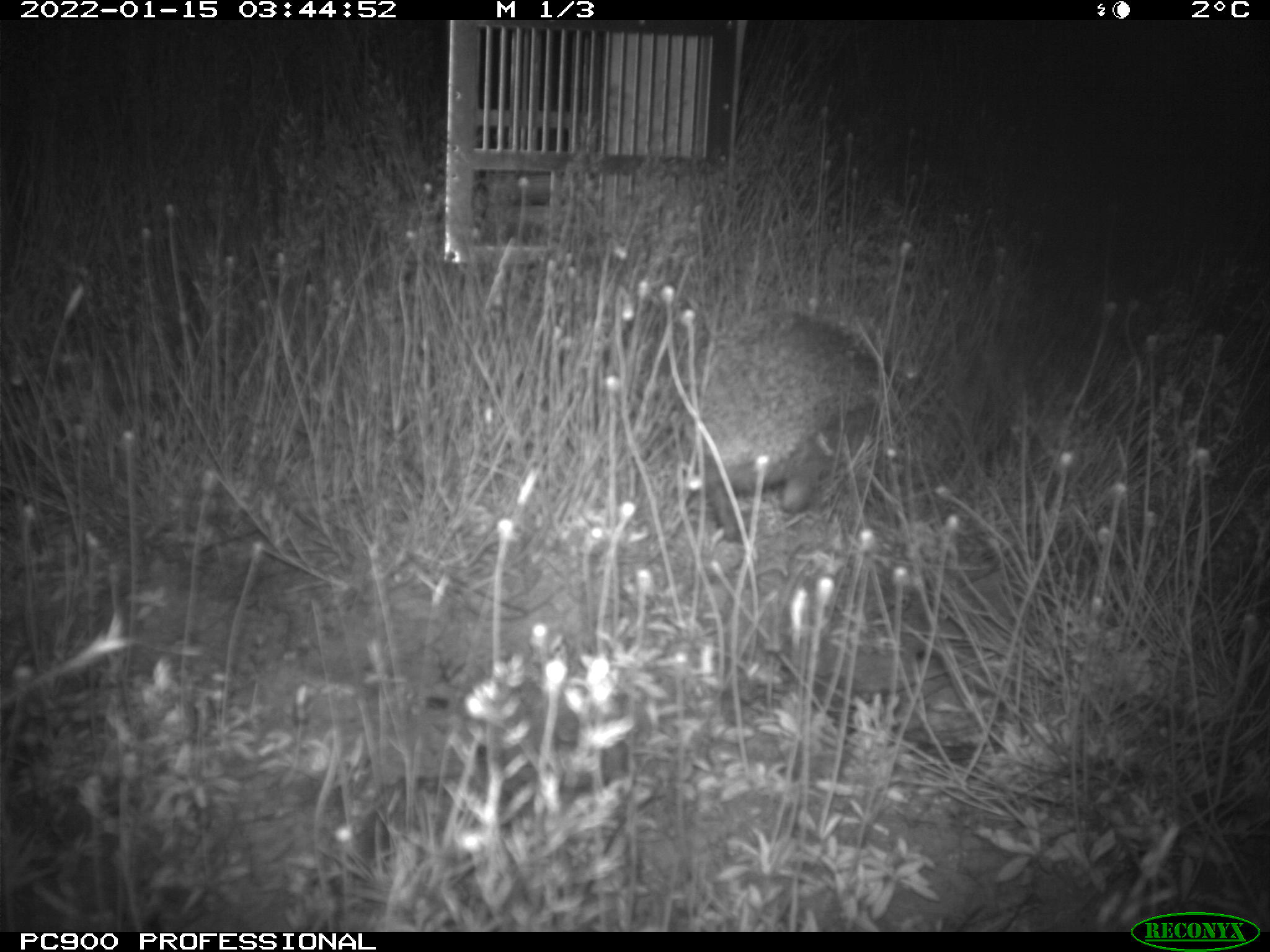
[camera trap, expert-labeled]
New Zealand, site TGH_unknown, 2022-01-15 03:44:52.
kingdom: Animalia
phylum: Chordata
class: Mammalia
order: Eulipotyphla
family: Erinaceidae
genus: Erinaceus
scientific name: Erinaceus europaeus europaeus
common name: european hedgehog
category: hedgehog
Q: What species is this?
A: Hedgehog (european hedgehog) (Erinaceus europaeus europaeus).